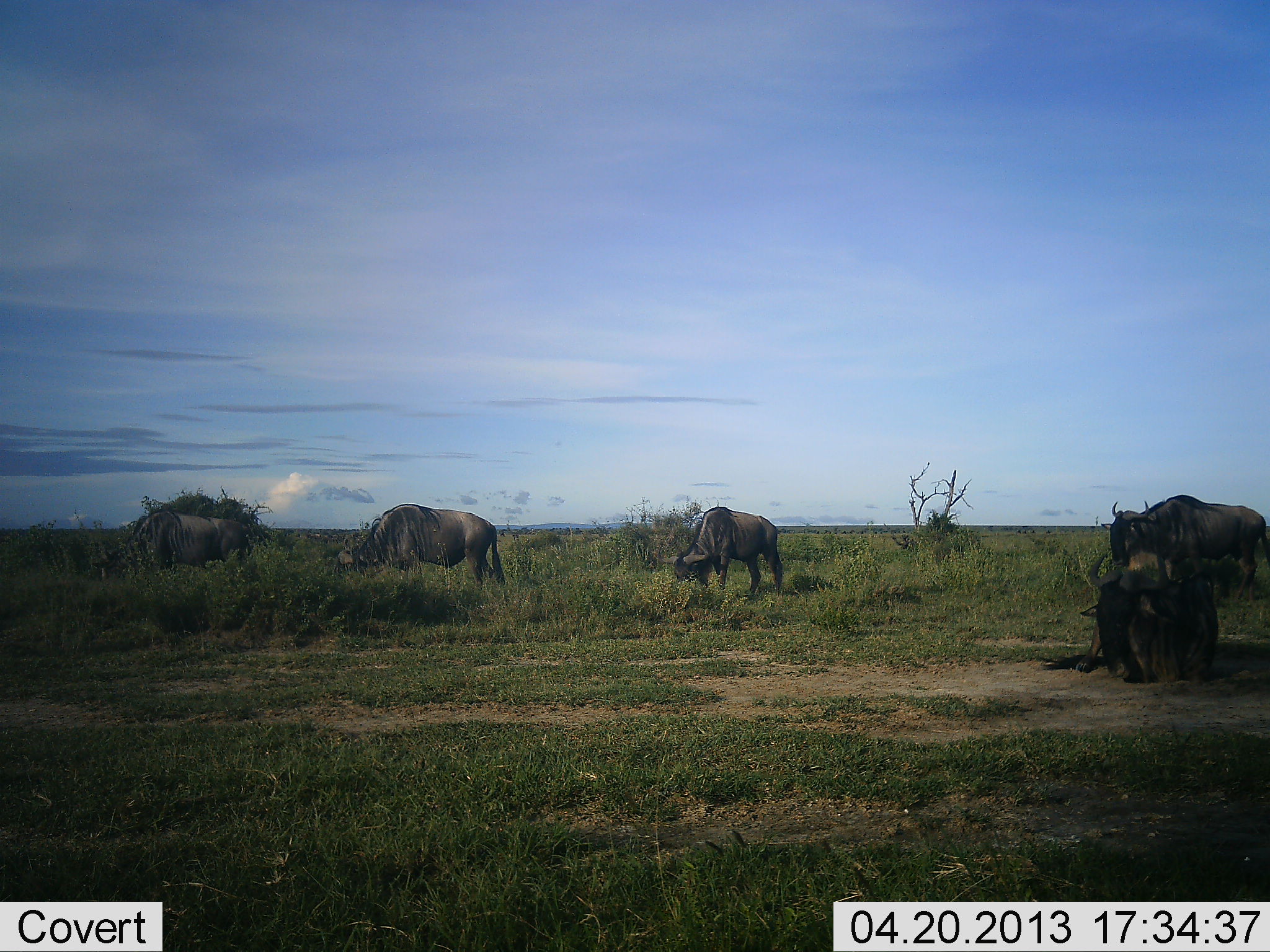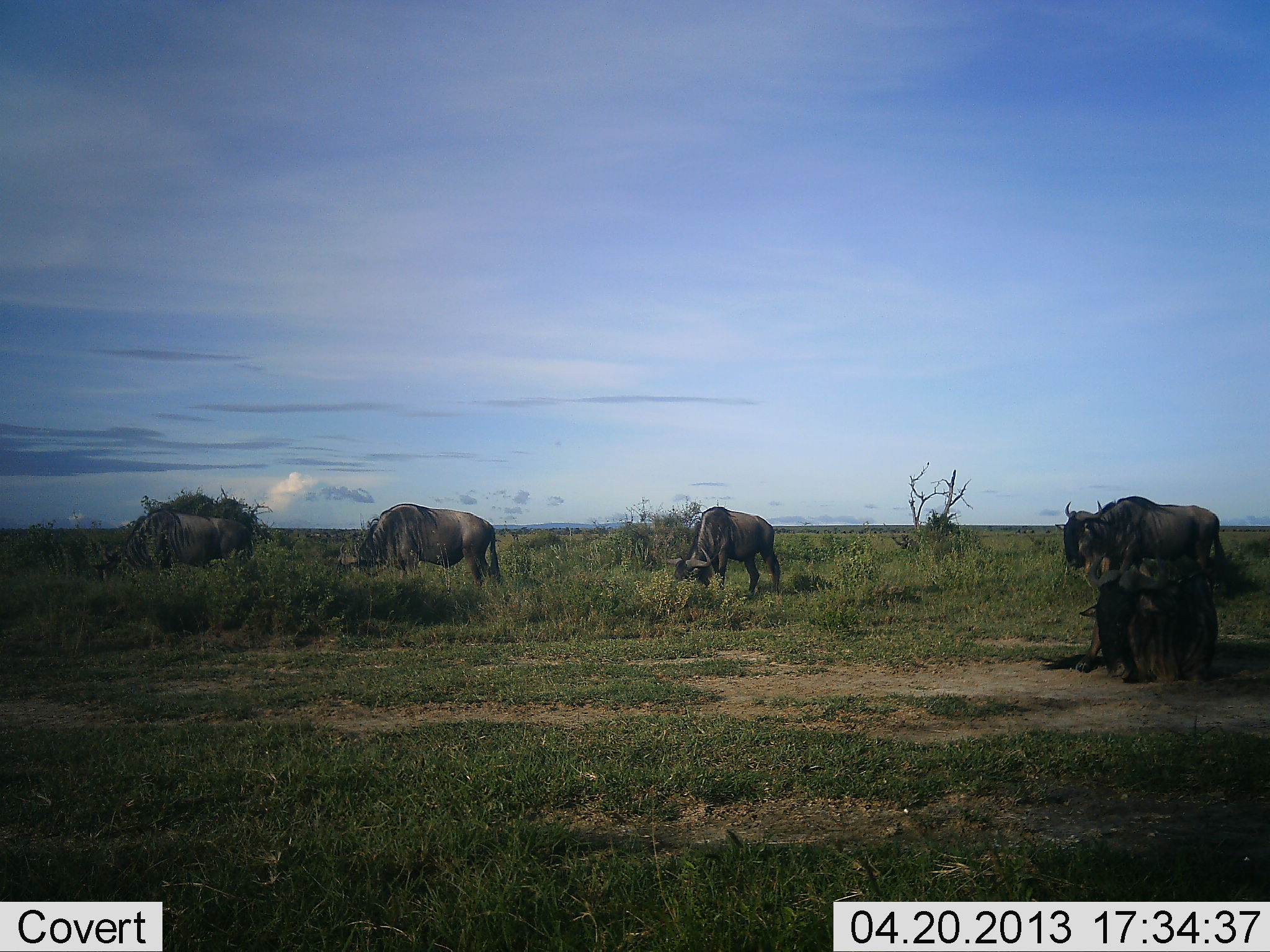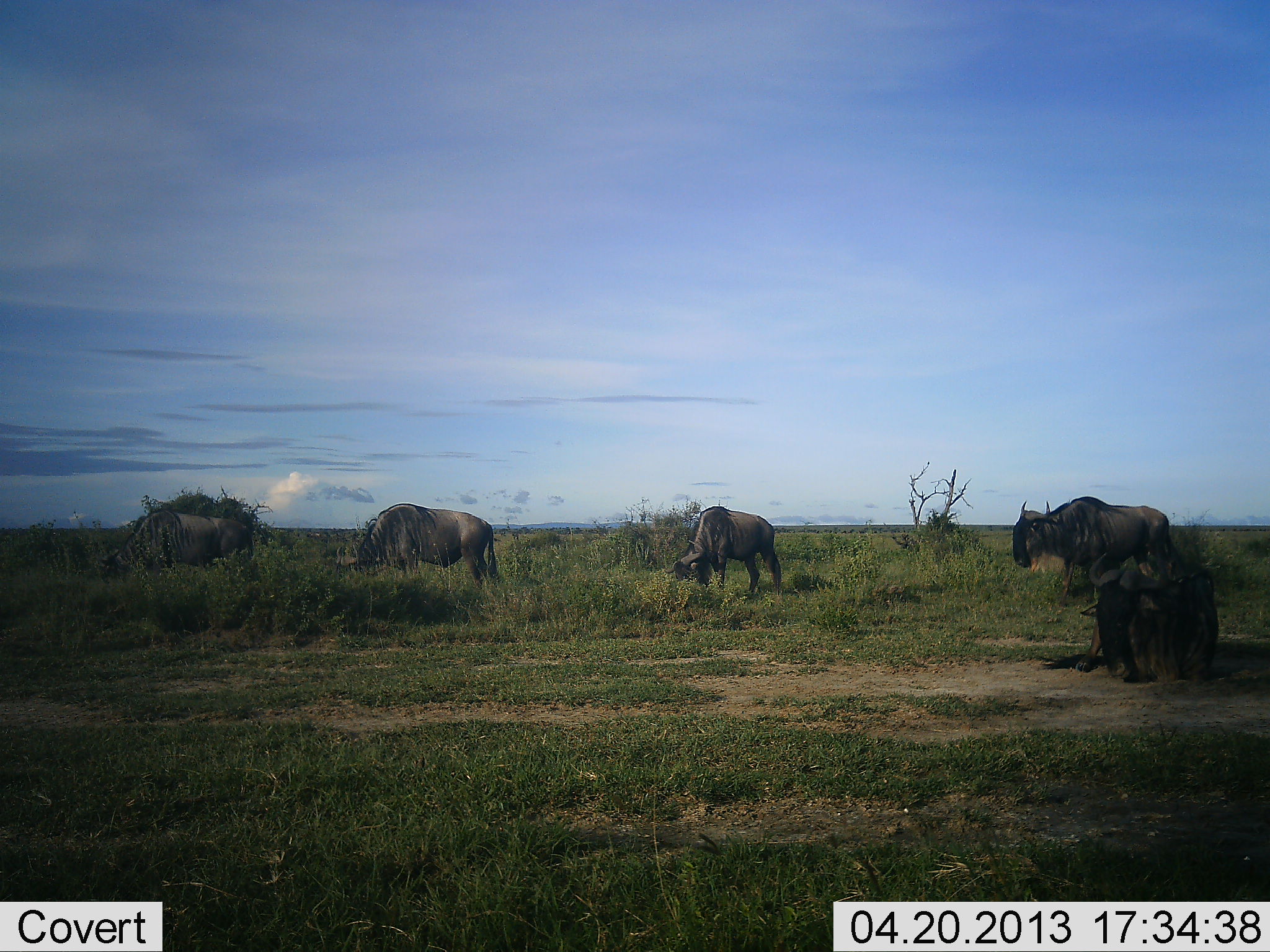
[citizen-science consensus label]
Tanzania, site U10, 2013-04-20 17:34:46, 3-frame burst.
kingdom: Animalia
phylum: Chordata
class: Mammalia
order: Artiodactyla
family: Bovidae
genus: Connochaetes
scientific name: Connochaetes taurinus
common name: blue wildebeest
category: wildebeest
Wildebeest (blue wildebeest) (Connochaetes taurinus), count 5. Behavior (volunteer vote fractions): standing 33%, resting 42%, moving 46%, interacting 0%. Young present (vote fraction): 0%. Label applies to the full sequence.